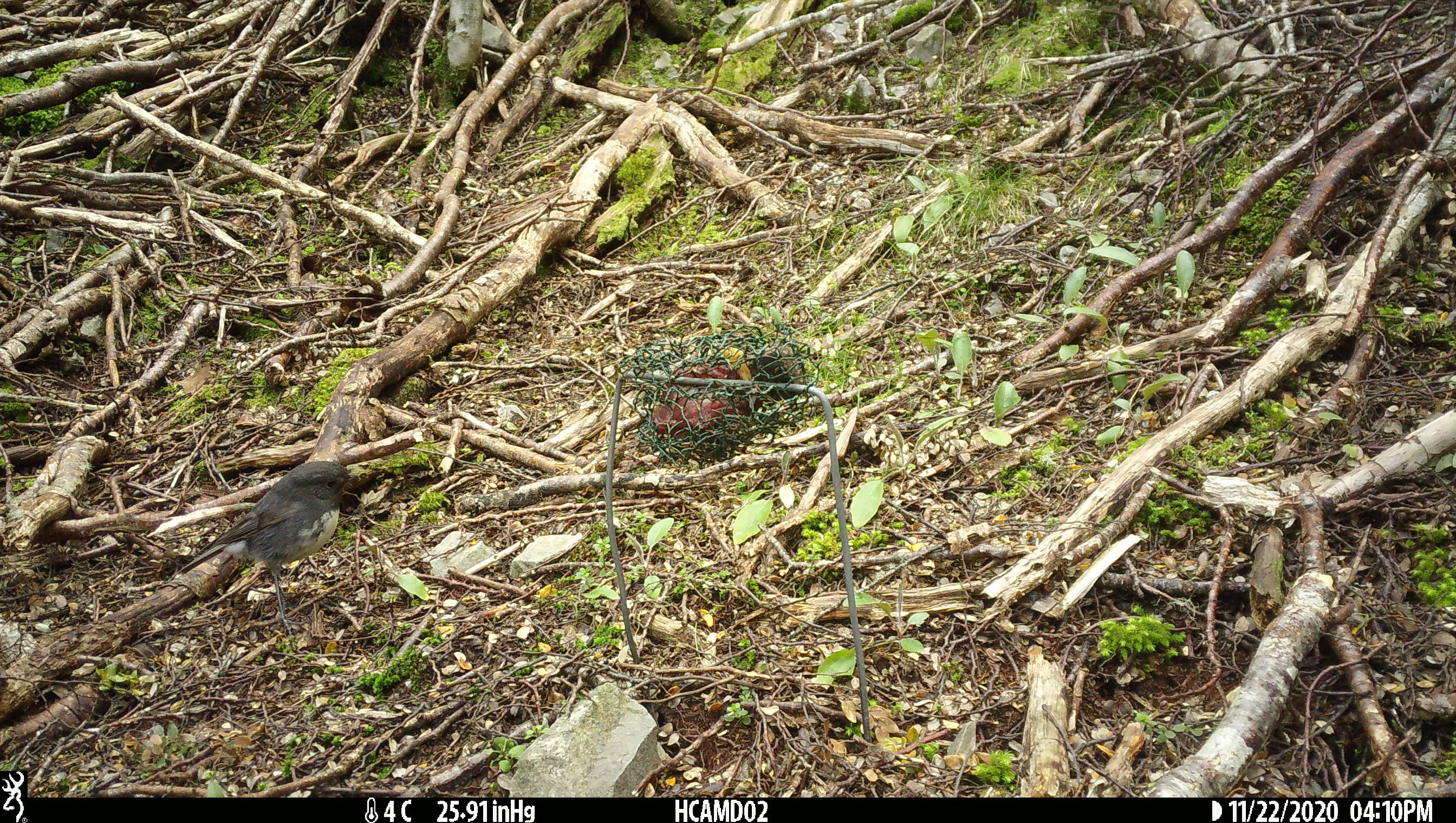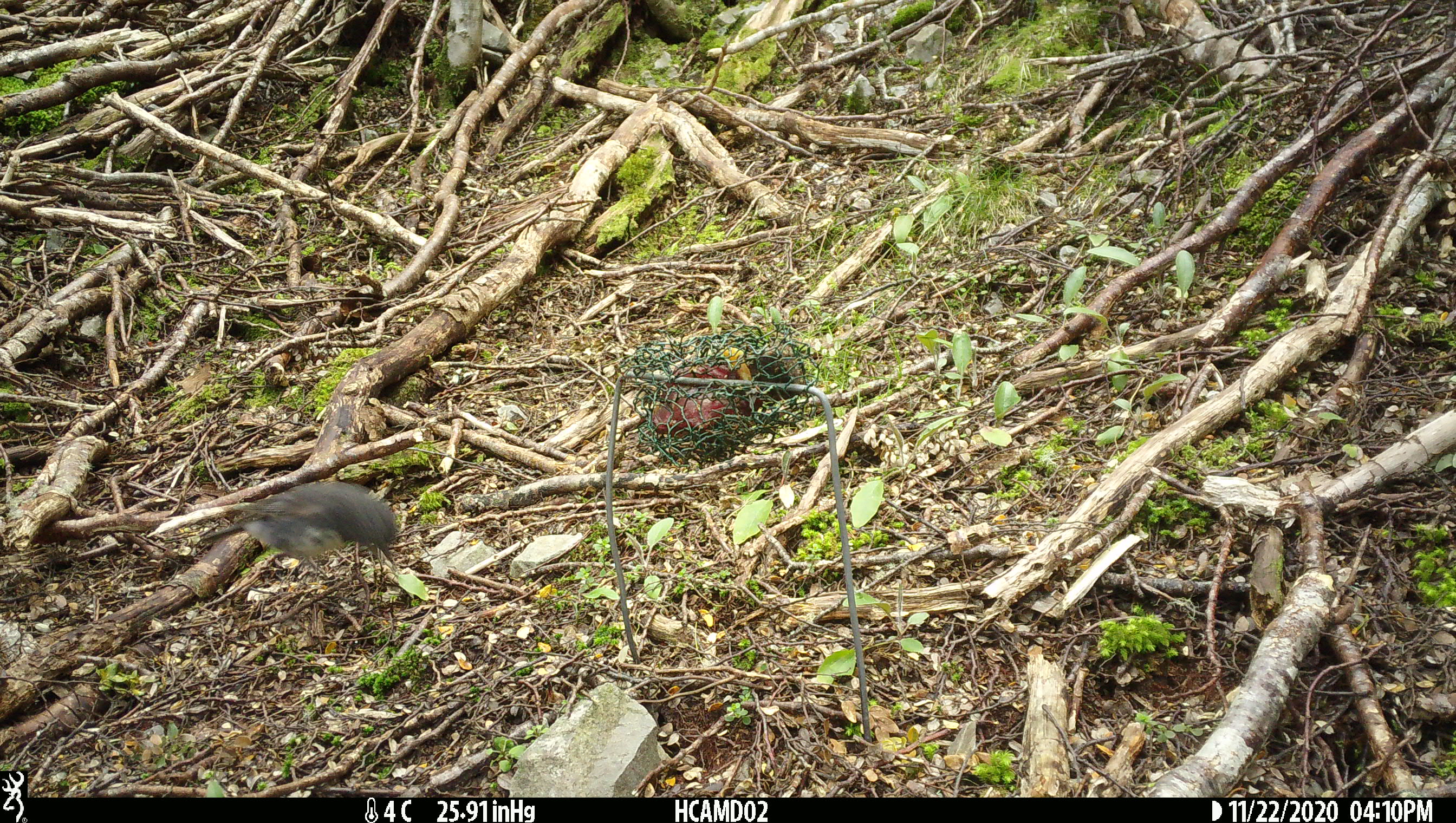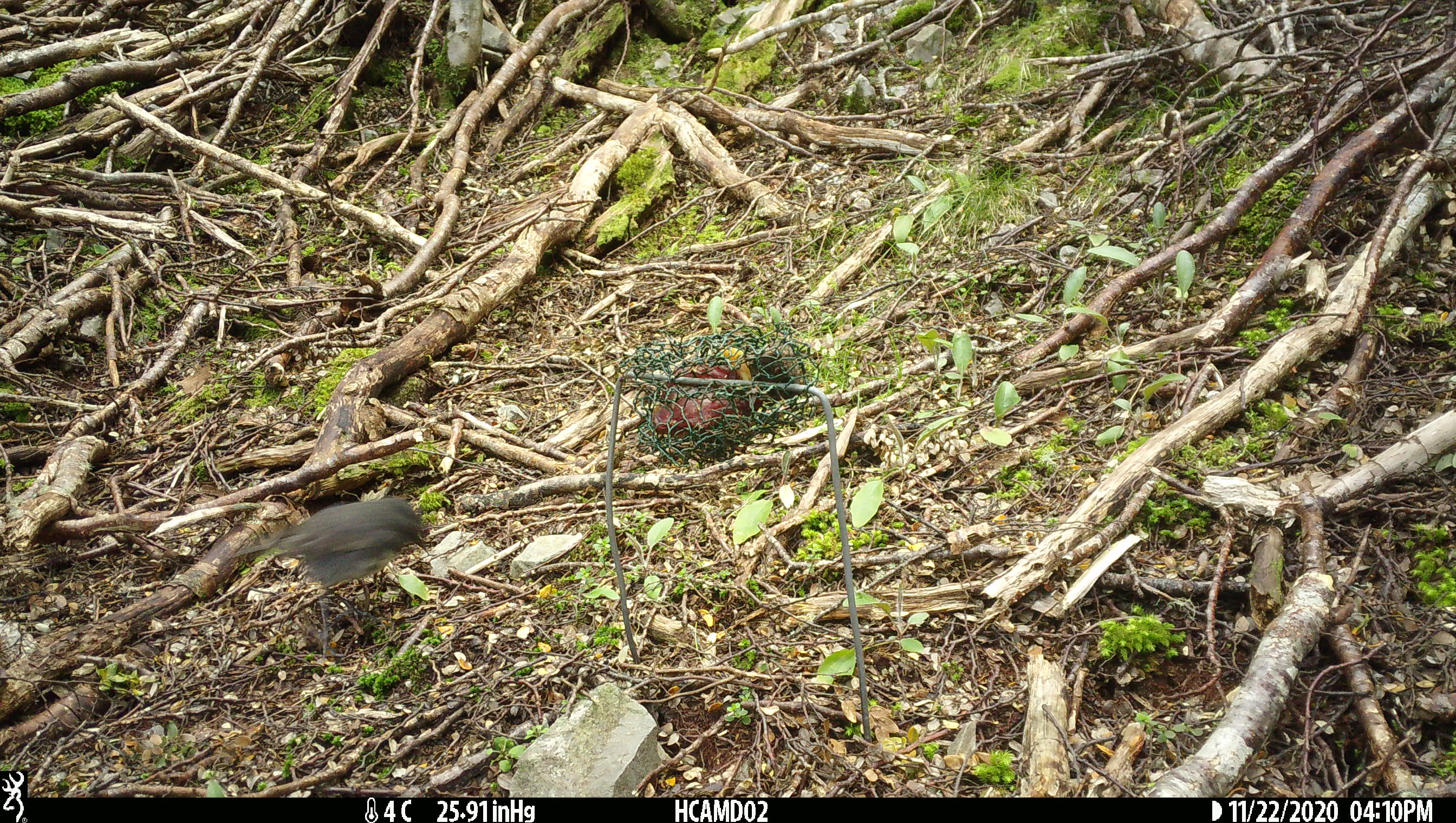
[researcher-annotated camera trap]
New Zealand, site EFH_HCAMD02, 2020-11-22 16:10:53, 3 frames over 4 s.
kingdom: Animalia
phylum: Chordata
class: Aves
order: Passeriformes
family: Petroicidae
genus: Petroica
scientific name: Petroica australis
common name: new zealand robin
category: robin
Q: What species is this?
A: Robin (new zealand robin) (Petroica australis).